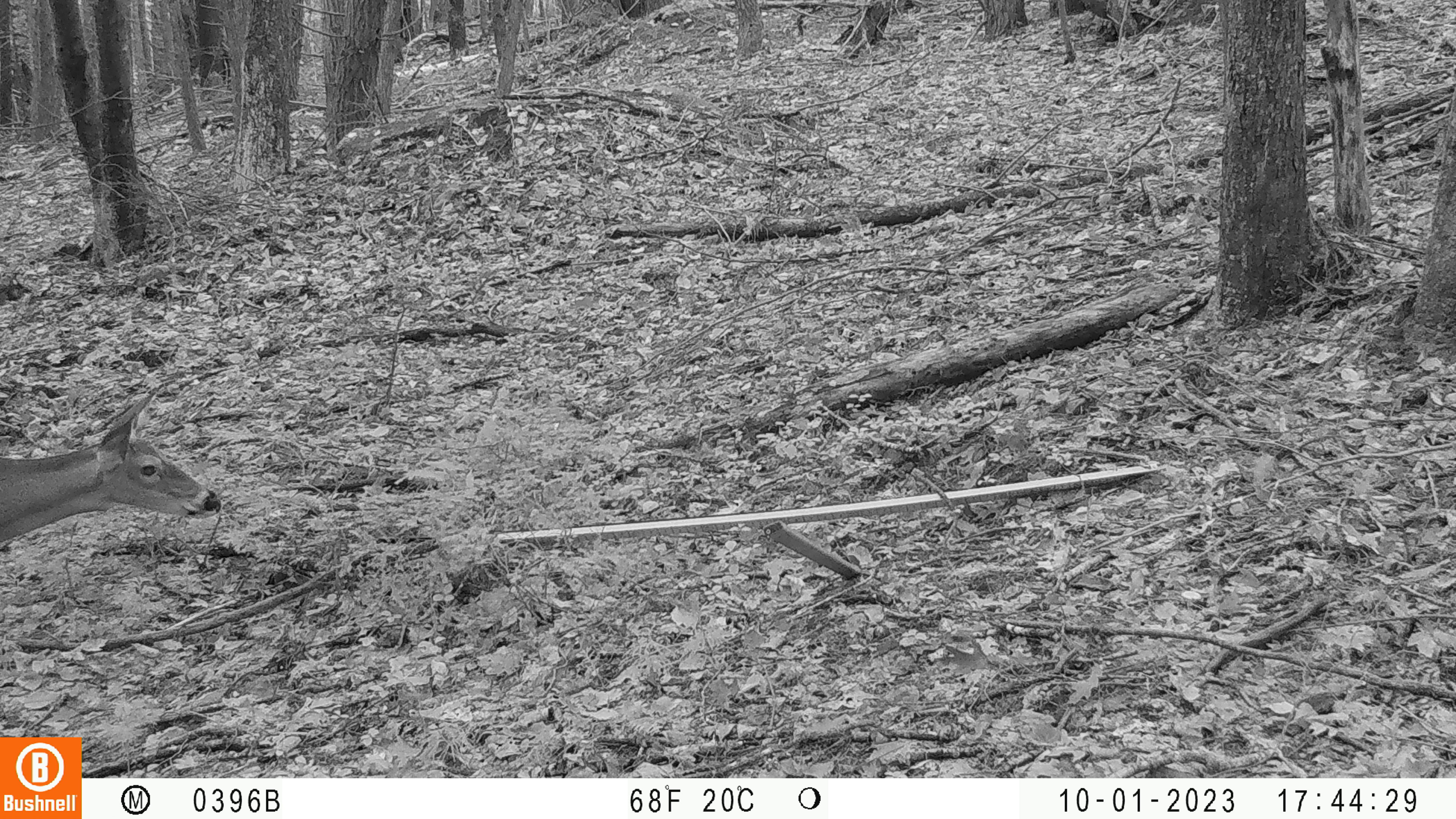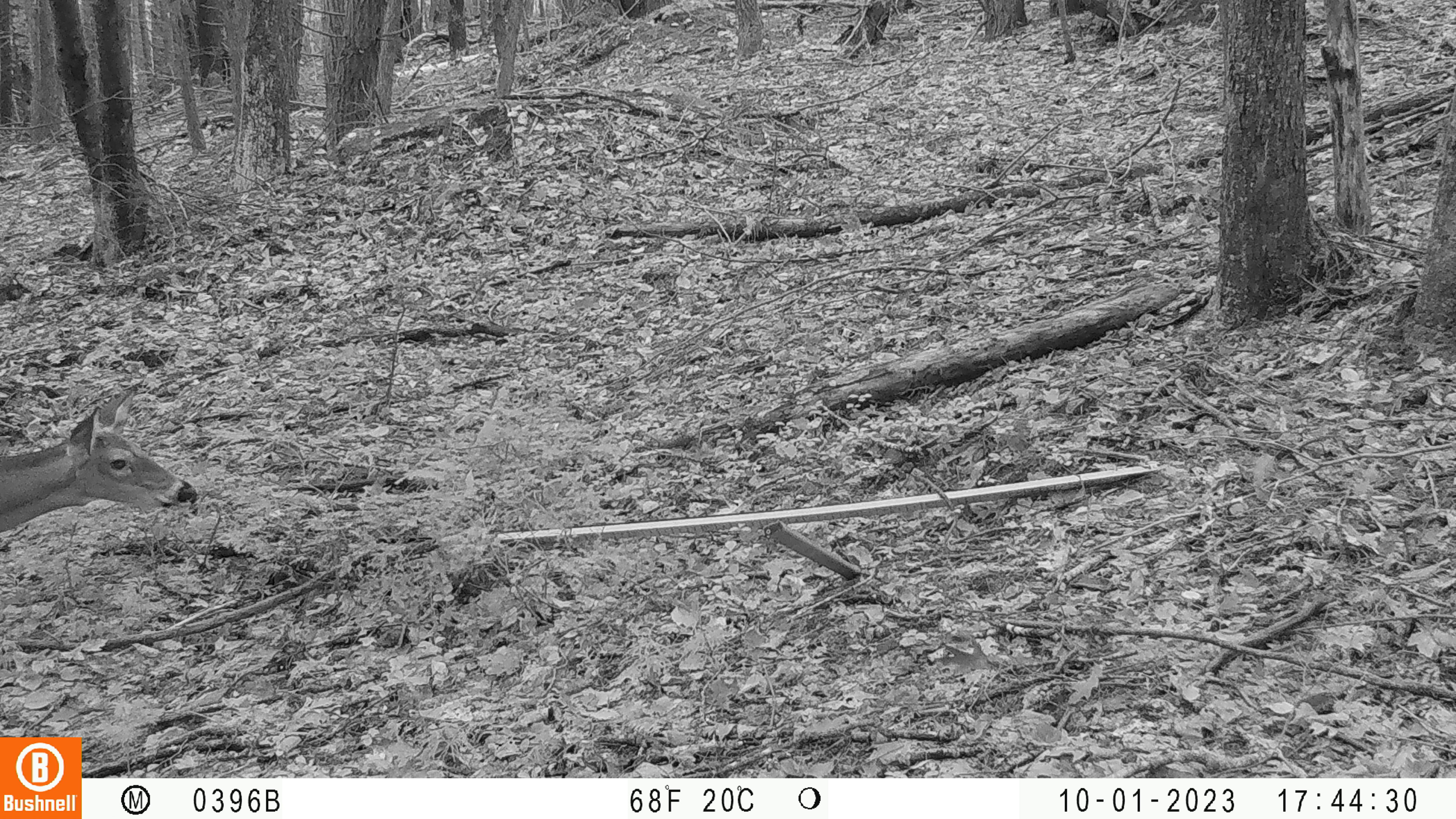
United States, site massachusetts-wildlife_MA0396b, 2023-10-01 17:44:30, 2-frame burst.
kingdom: Animalia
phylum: Chordata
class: Mammalia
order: Artiodactyla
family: Cervidae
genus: Odocoileus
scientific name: Odocoileus virginianus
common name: white-tailed deer